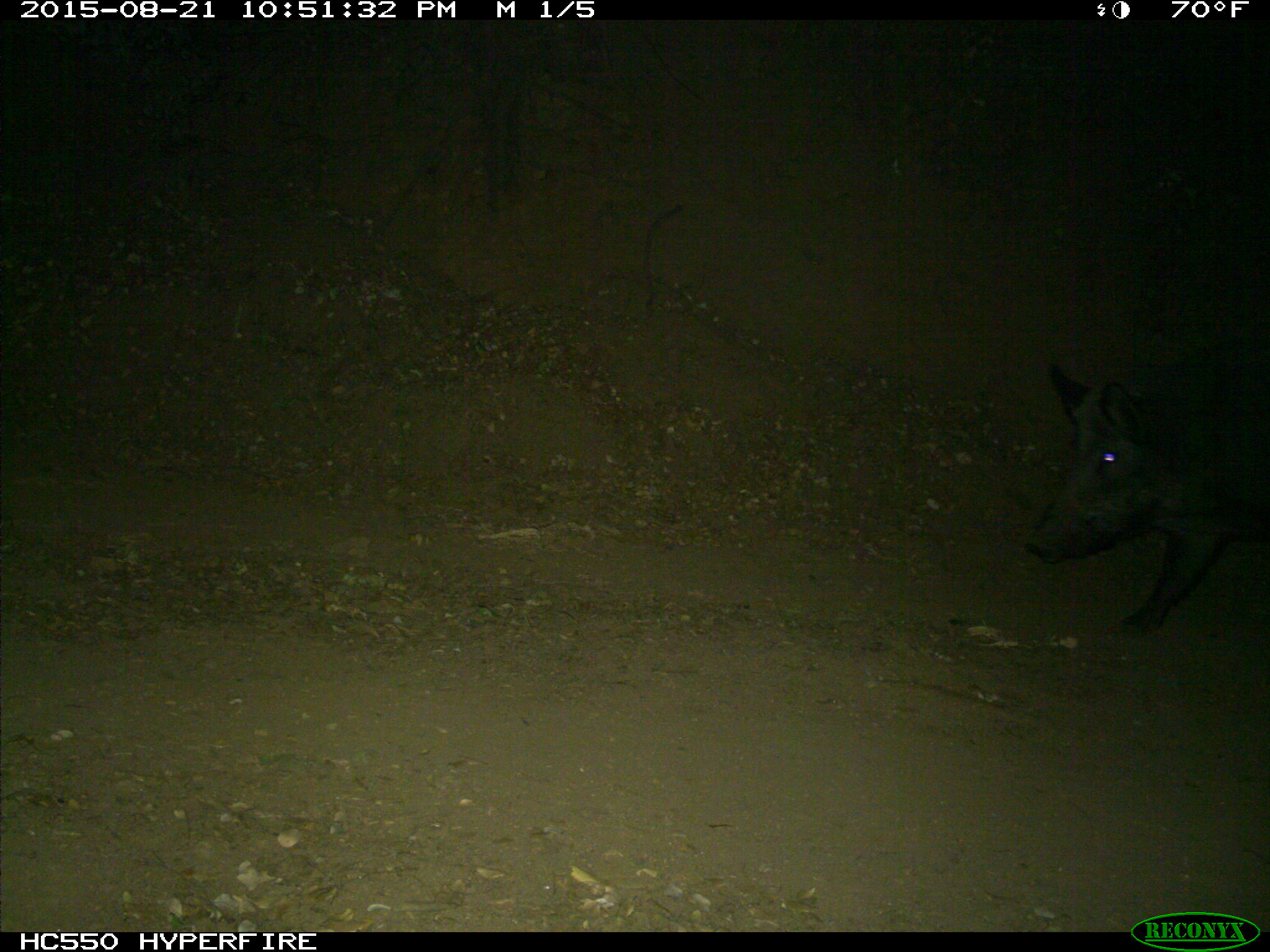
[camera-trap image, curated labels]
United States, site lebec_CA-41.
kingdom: Animalia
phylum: Chordata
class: Mammalia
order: Artiodactyla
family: Suidae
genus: Sus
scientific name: Sus scrofa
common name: wild boar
Sus scrofa (wild boar).